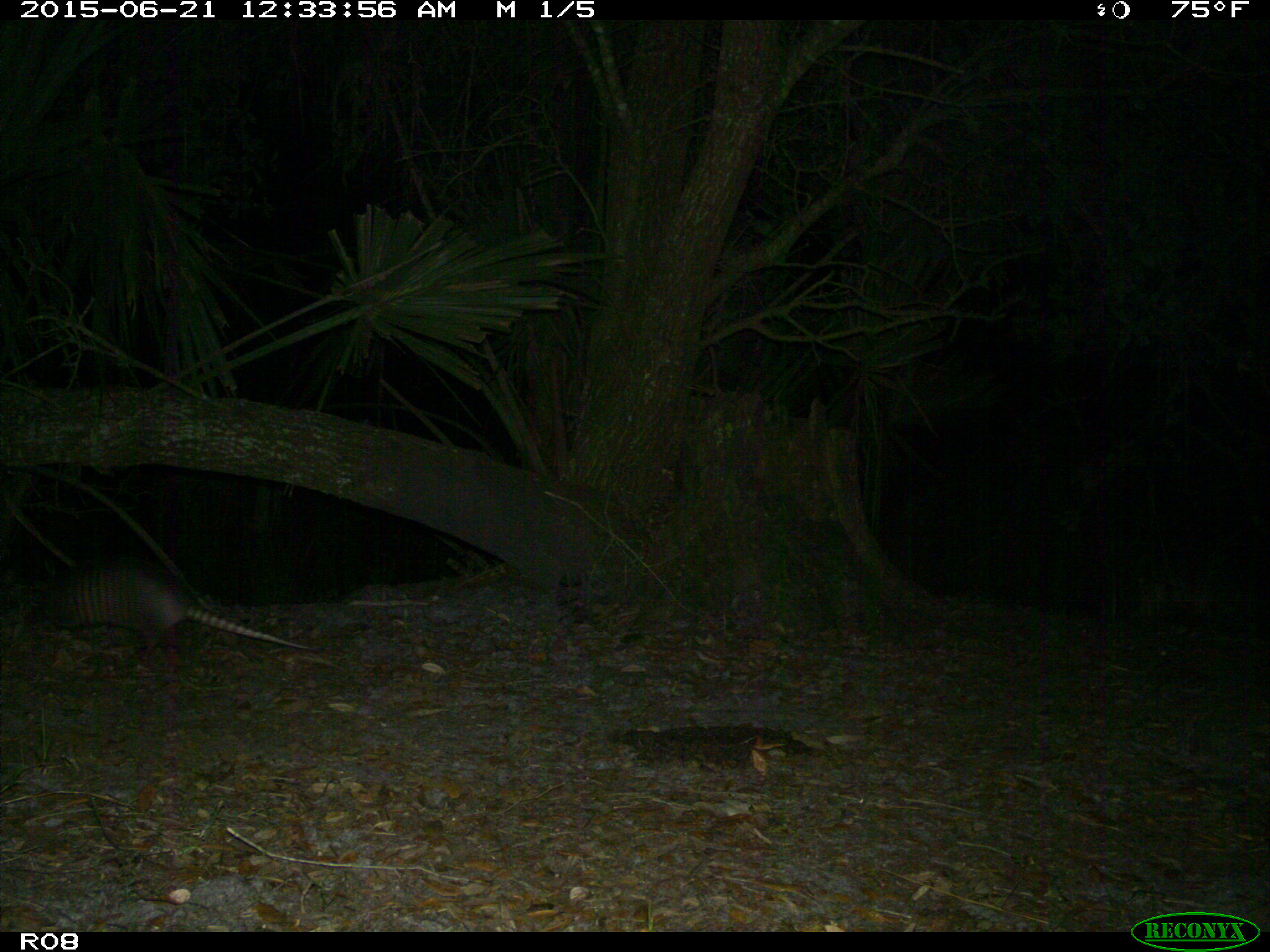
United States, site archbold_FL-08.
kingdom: Animalia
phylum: Chordata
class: Mammalia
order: Cingulata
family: Dasypodidae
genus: Dasypus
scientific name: Dasypus novemcinctus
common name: nine-banded armadillo